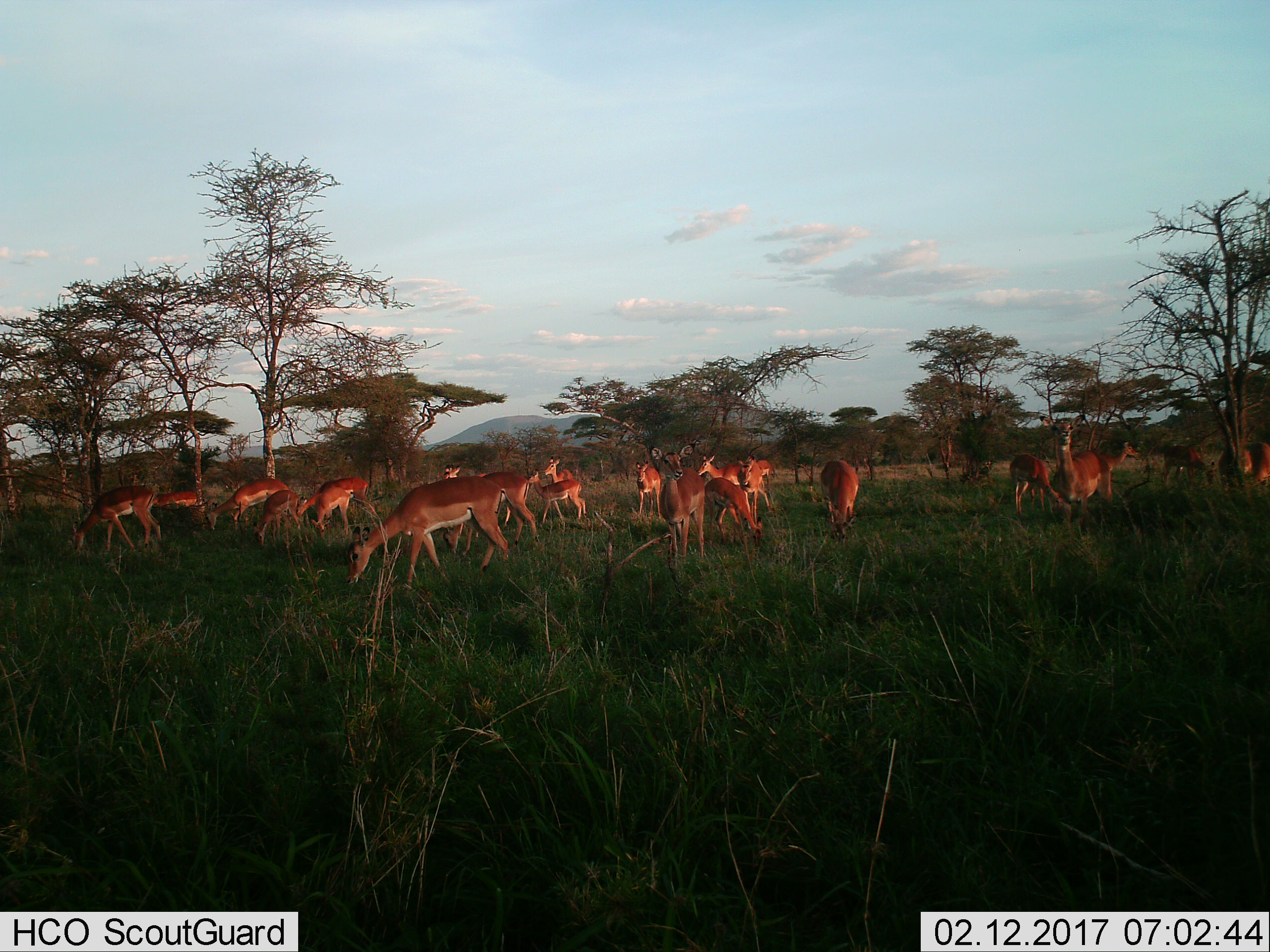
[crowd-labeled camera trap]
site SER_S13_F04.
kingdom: Animalia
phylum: Chordata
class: Mammalia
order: Artiodactyla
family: Bovidae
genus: Aepyceros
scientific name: Aepyceros melampus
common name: impala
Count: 11-50.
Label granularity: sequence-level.